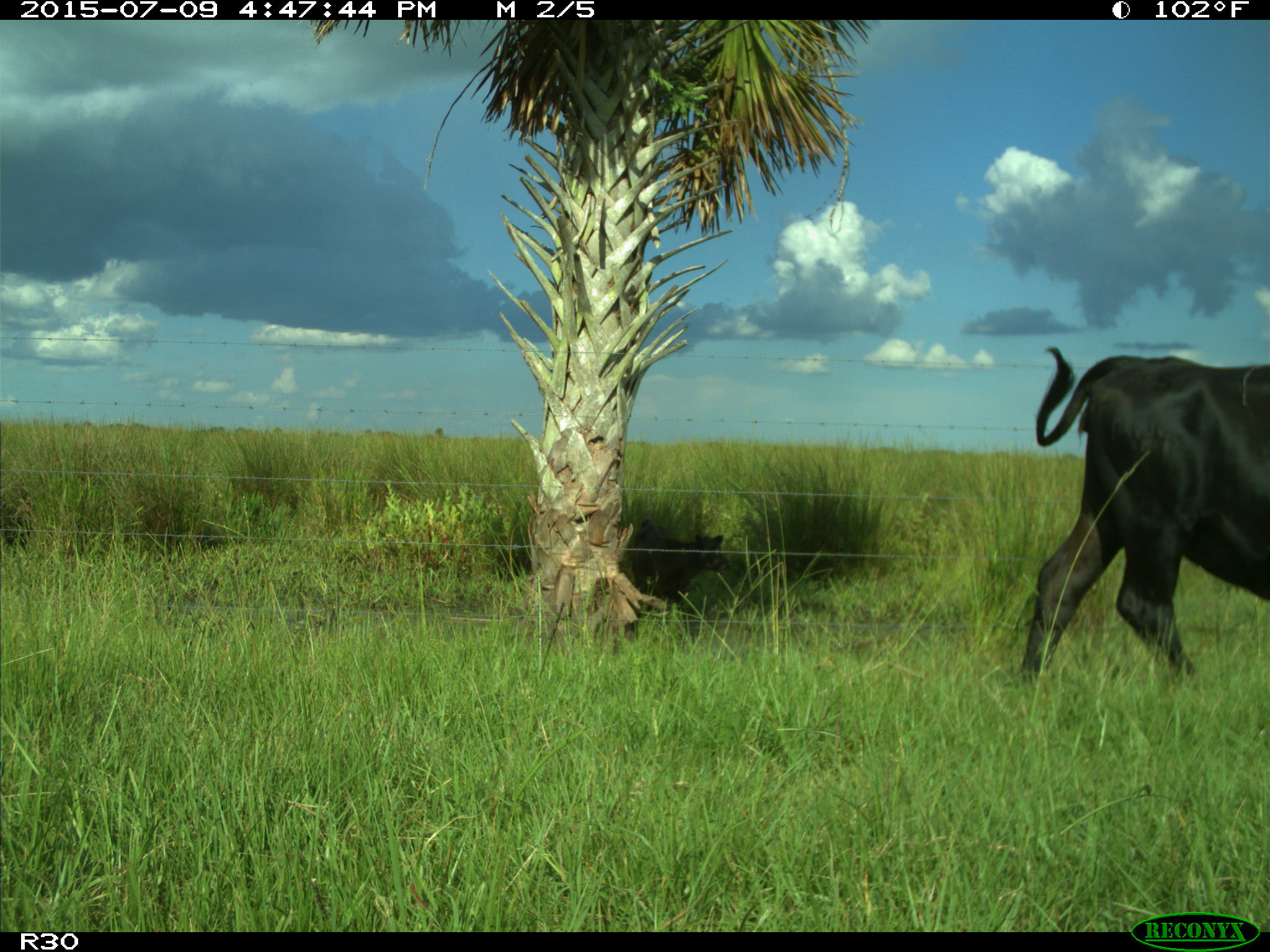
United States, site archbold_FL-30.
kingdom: Animalia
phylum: Chordata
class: Mammalia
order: Artiodactyla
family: Bovidae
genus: Bos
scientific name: Bos taurus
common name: domestic cow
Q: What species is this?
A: Bos taurus (domestic cow).